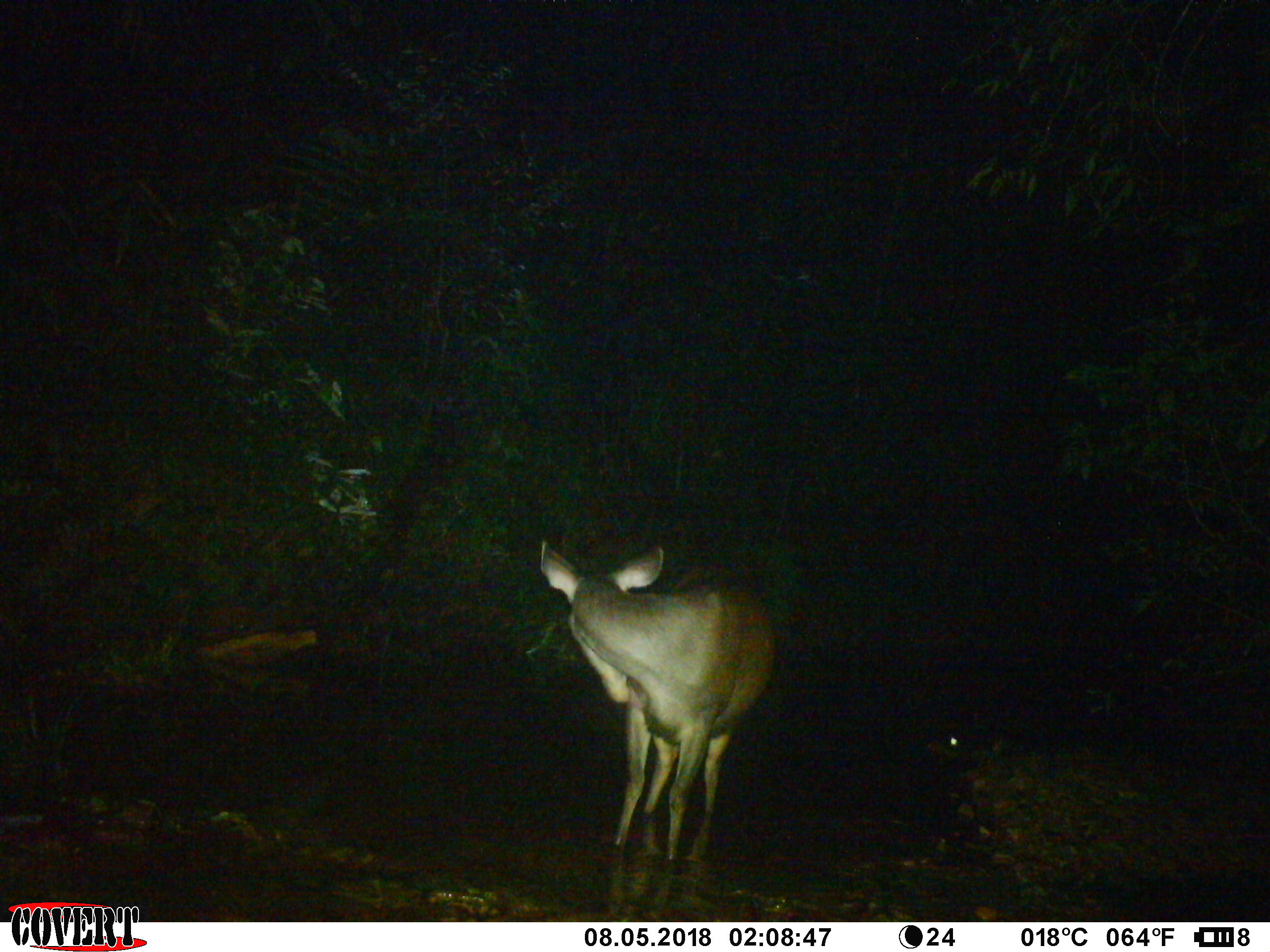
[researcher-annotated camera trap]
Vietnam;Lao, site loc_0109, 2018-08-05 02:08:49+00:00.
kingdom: Animalia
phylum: Chordata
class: Mammalia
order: Artiodactyla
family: Cervidae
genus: Rusa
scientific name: Rusa unicolor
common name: sambar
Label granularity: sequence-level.